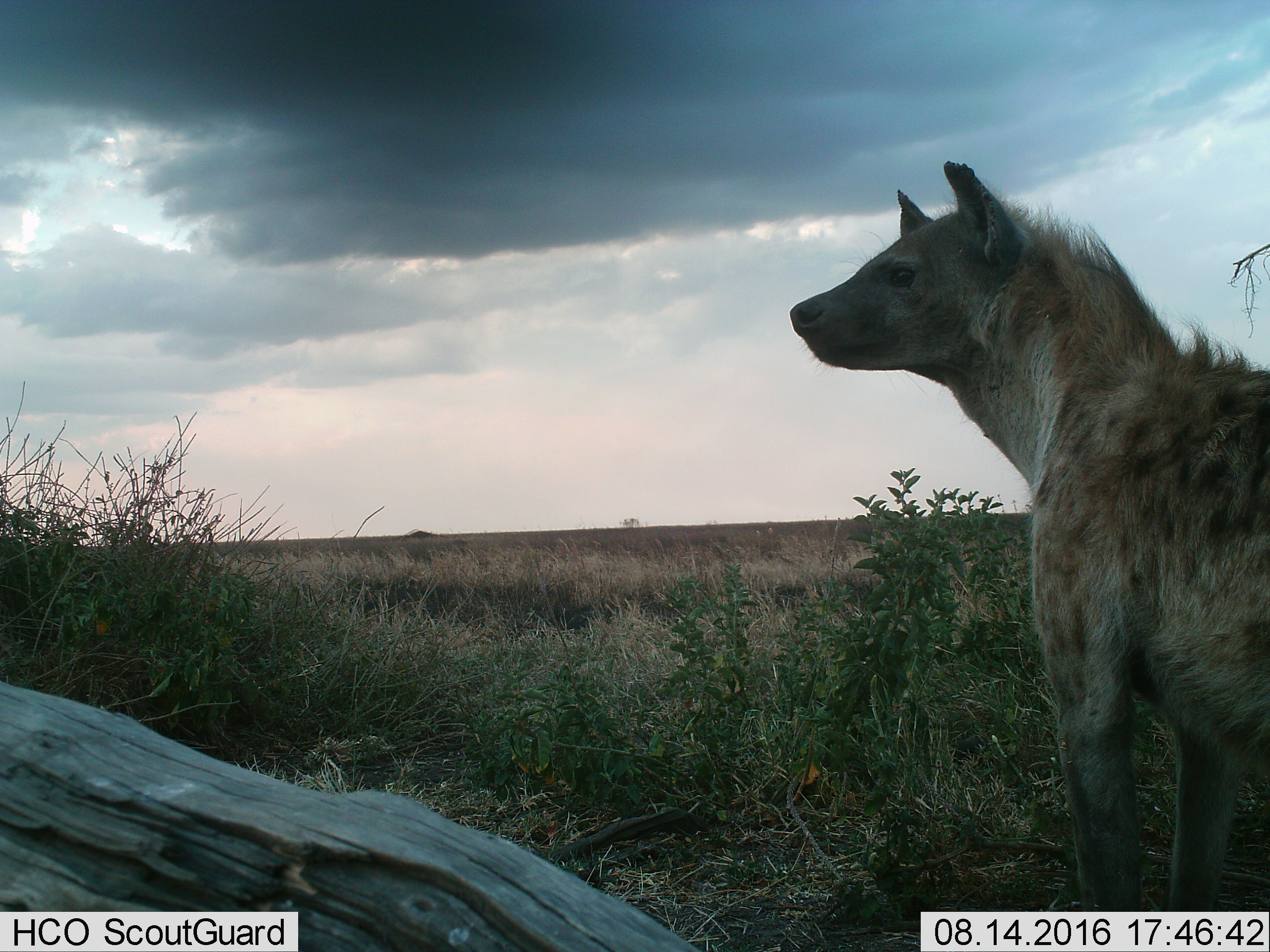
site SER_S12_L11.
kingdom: Animalia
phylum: Chordata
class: Mammalia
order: Carnivora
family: Hyaenidae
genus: Crocuta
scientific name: Crocuta crocuta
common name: spotted hyena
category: hyenaspotted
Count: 1.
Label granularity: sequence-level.